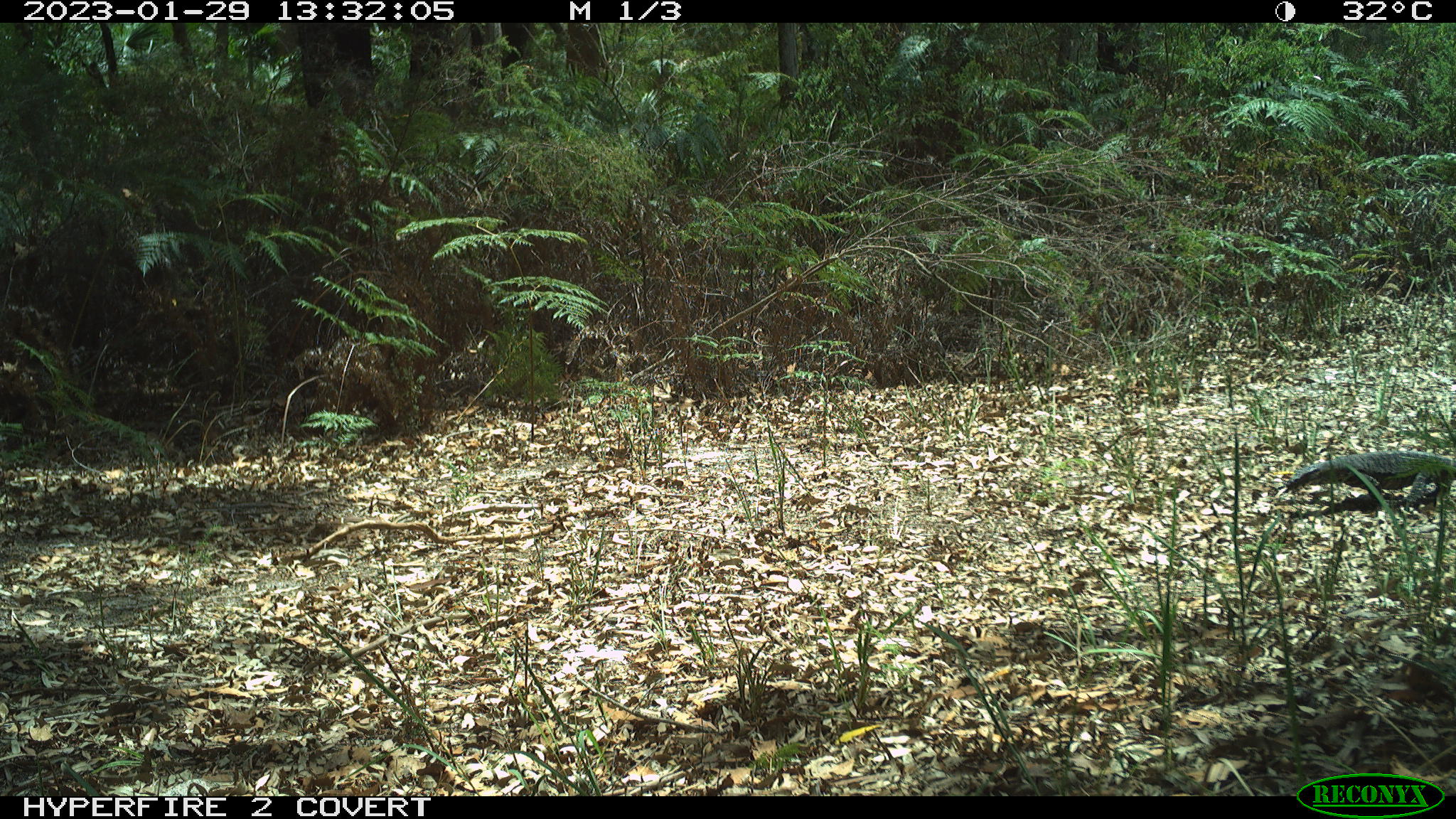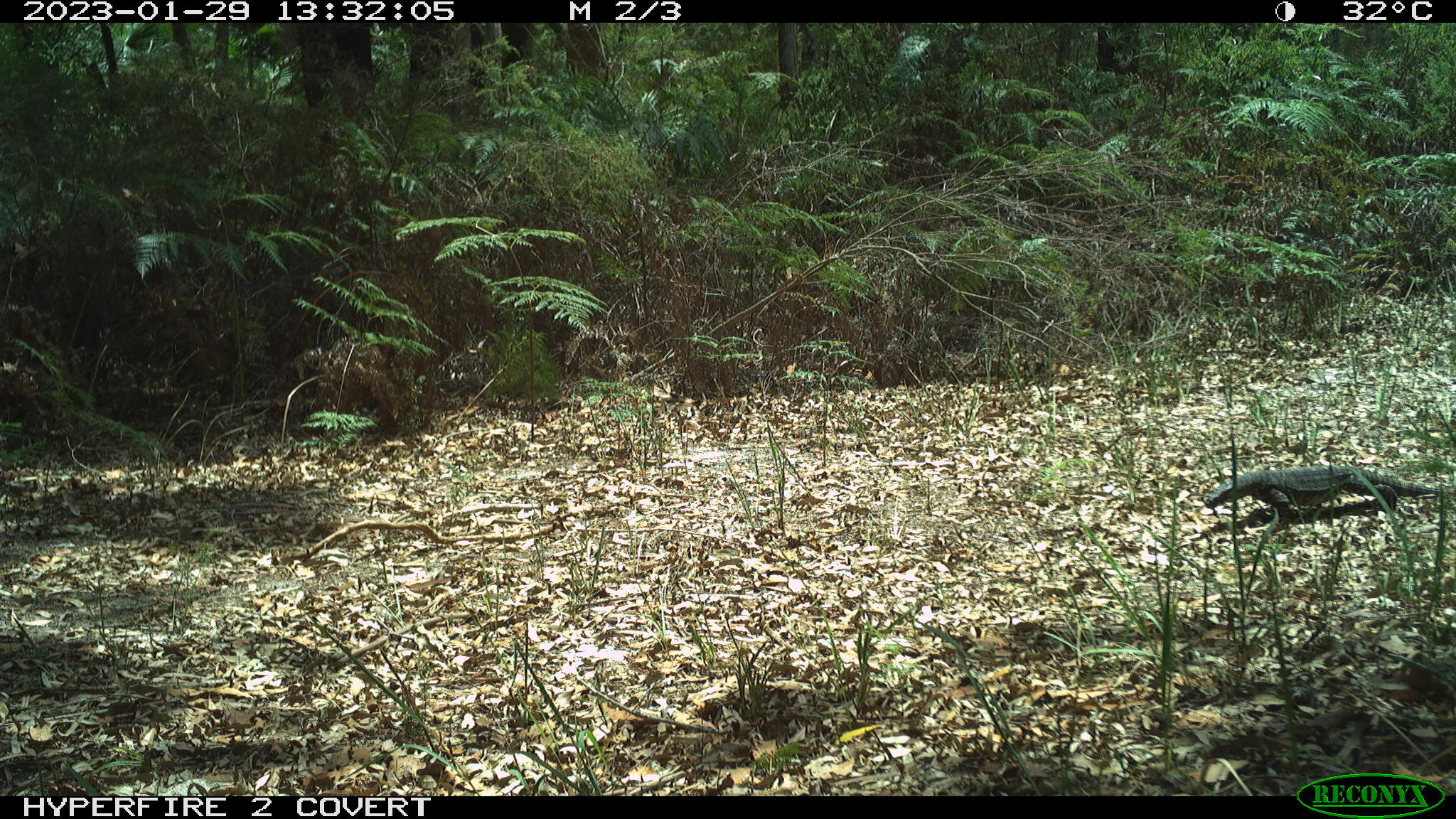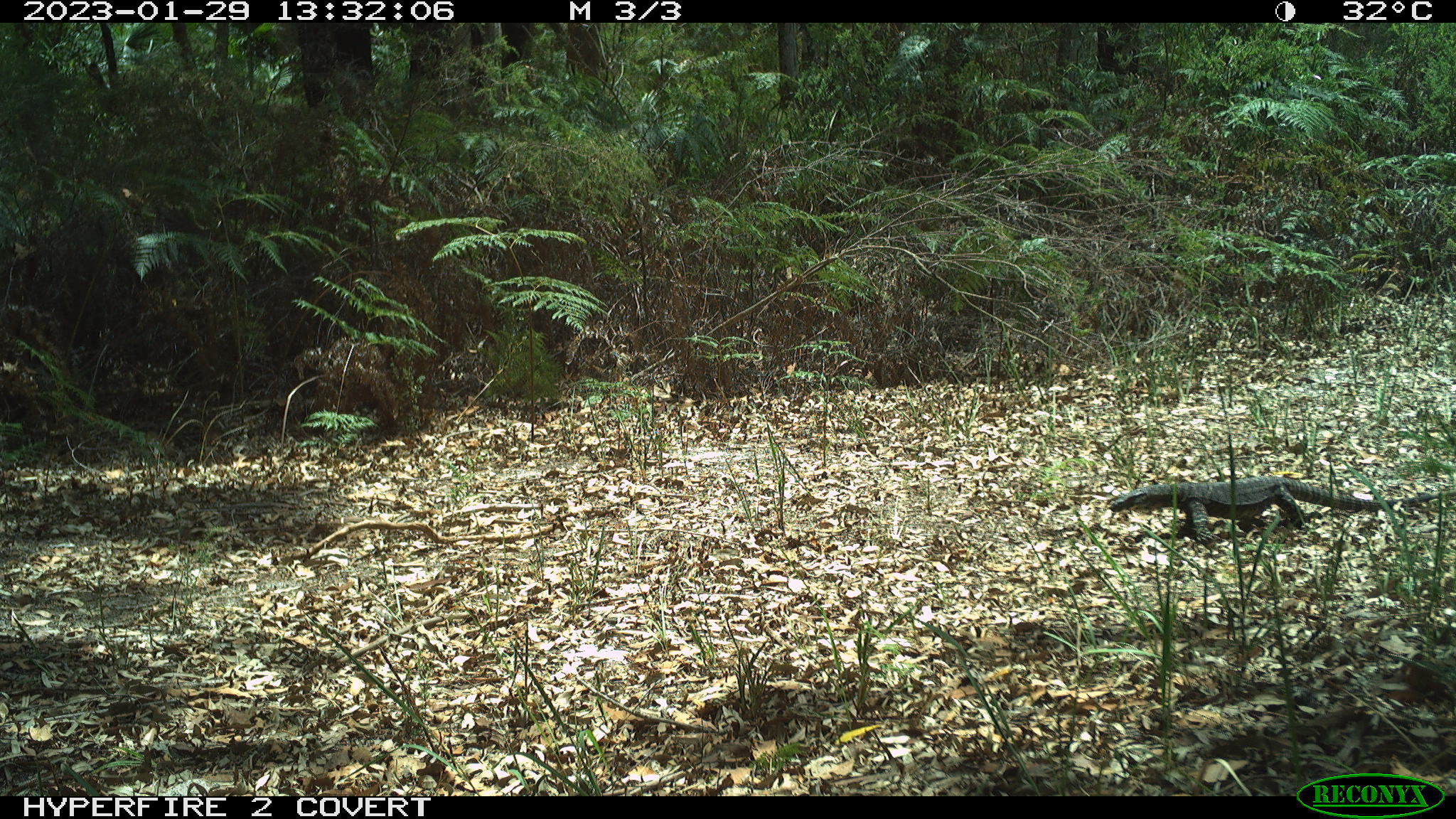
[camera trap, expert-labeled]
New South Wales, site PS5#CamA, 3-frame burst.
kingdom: Animalia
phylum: Chordata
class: Reptilia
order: Squamata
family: Varanidae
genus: Varanus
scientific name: Varanus varius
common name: lace monitor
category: goanna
Goanna (lace monitor) (Varanus varius).